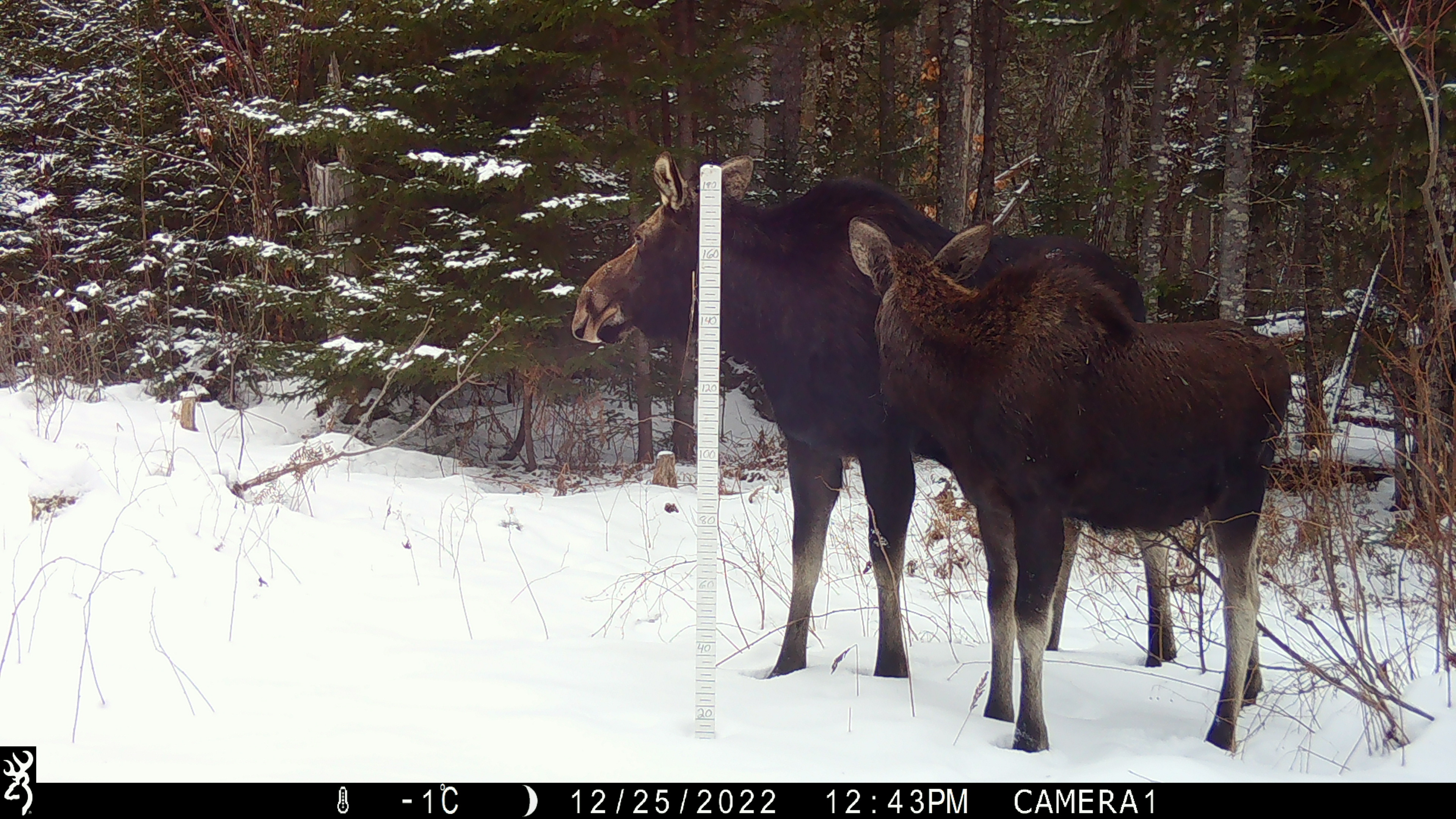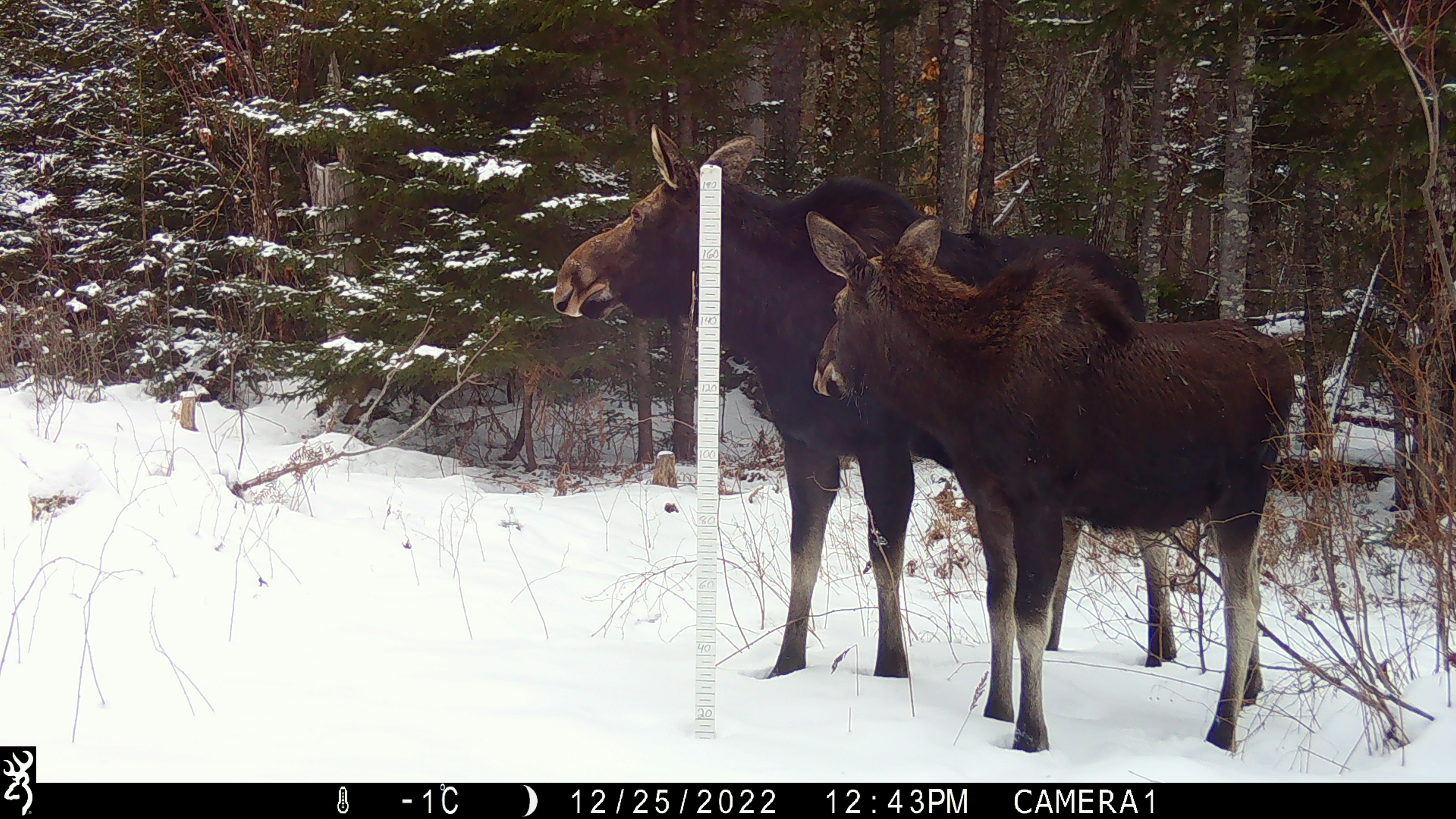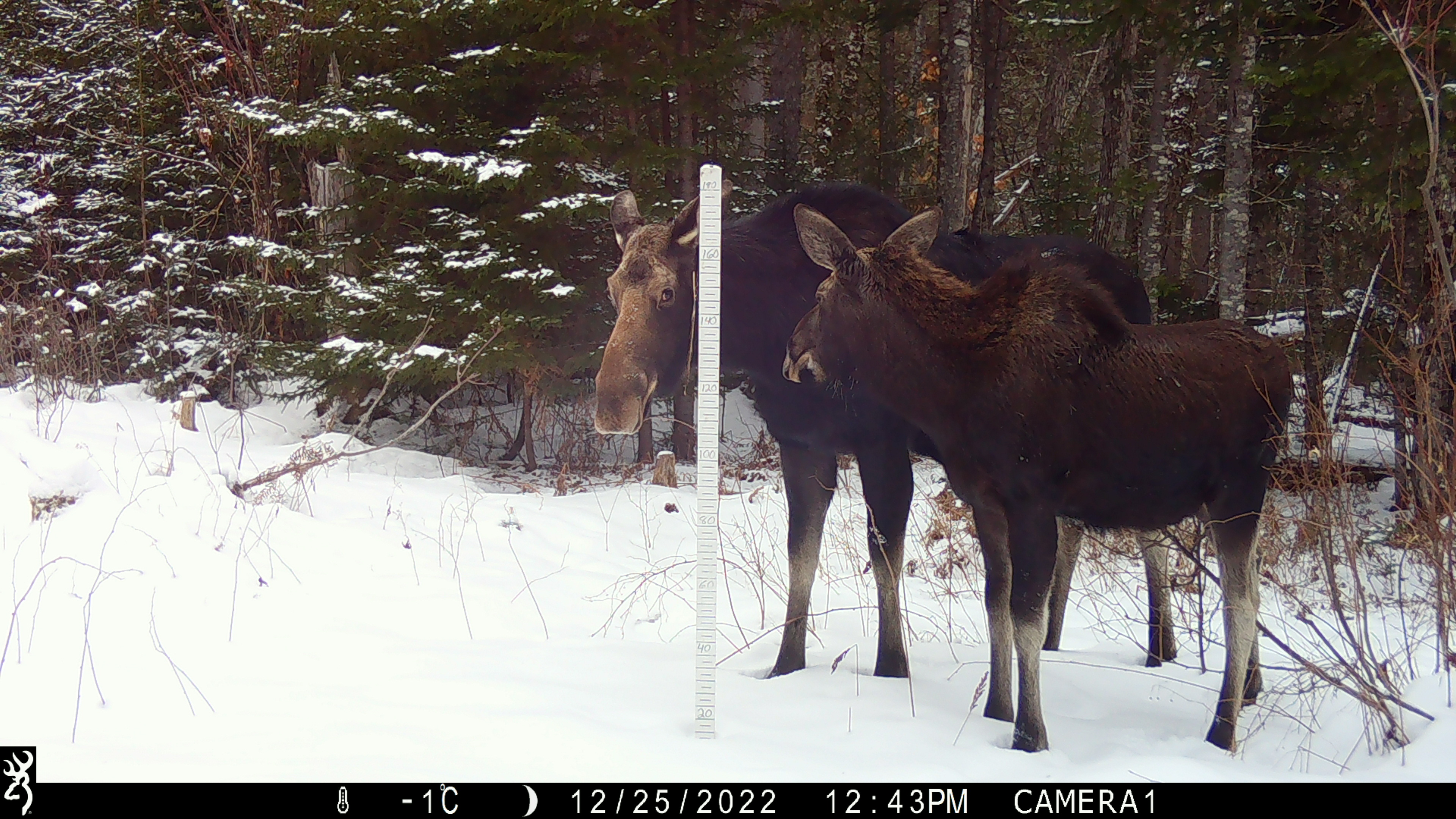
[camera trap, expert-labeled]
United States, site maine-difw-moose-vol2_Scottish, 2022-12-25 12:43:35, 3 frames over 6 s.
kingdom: Animalia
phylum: Chordata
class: Mammalia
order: Artiodactyla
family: Cervidae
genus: Alces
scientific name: Alces alces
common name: moose